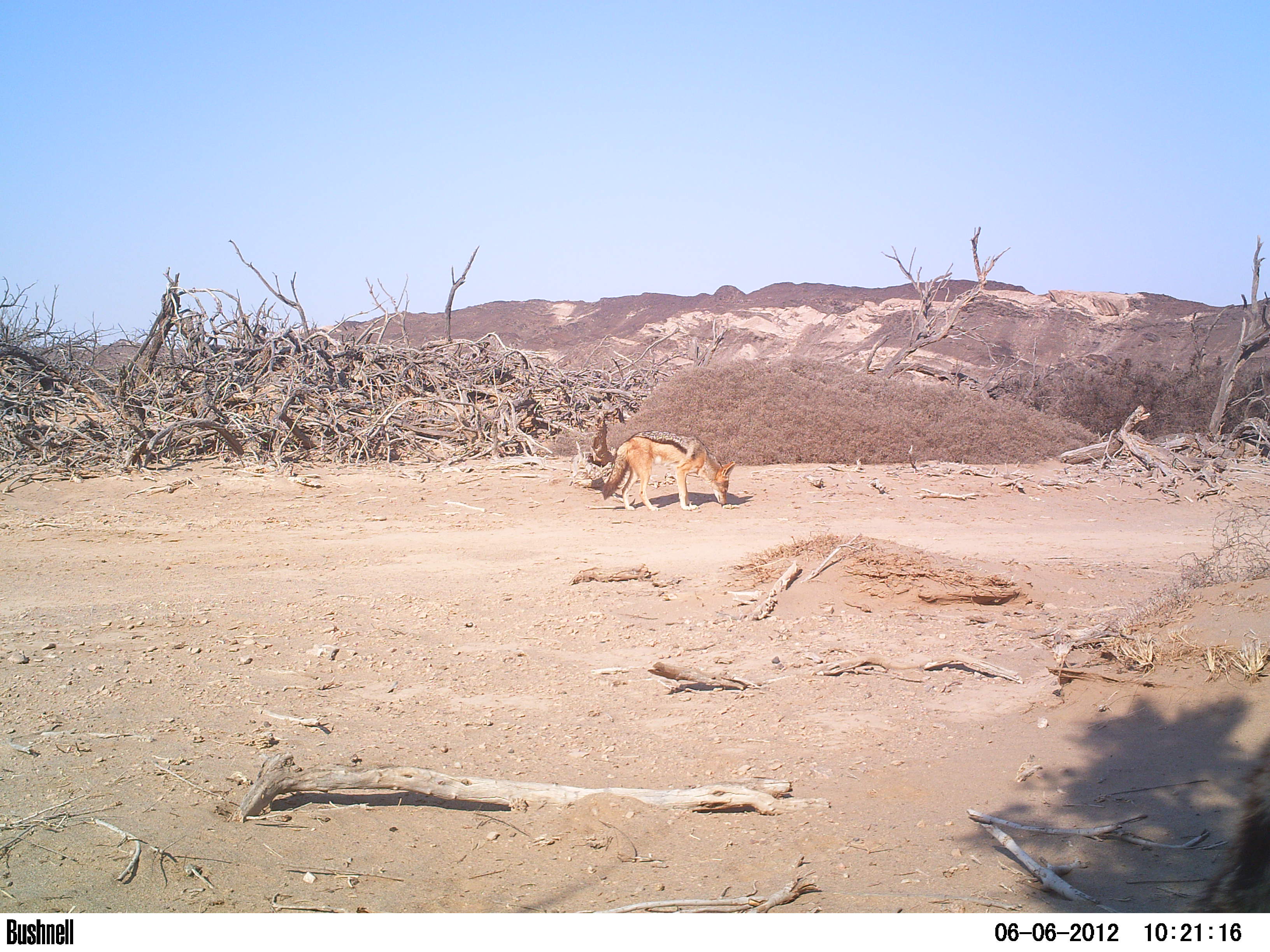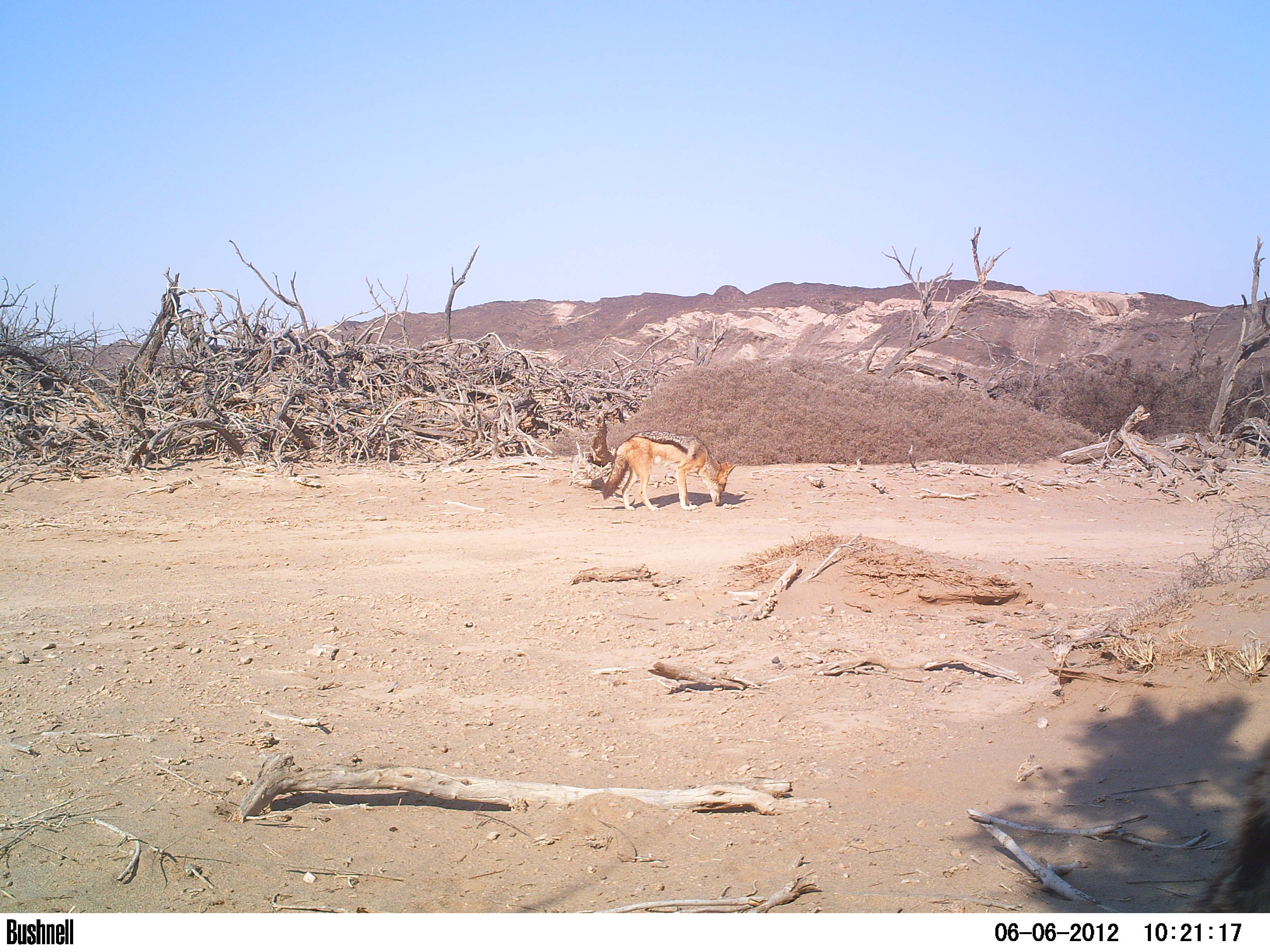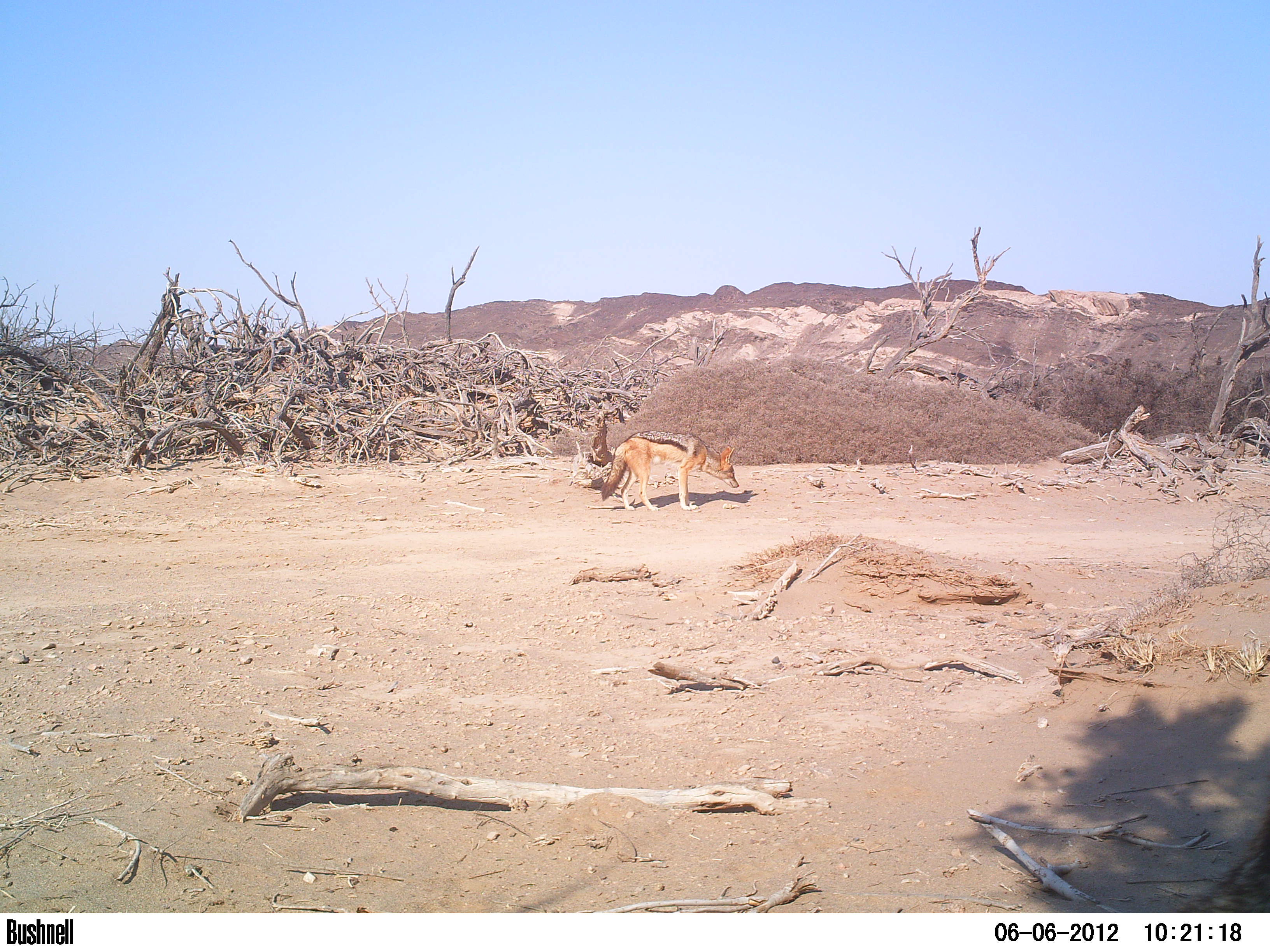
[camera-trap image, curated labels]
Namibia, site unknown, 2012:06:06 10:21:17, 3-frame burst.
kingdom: Animalia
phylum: Chordata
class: Mammalia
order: Carnivora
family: Canidae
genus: Lupulella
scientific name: Lupulella mesomelas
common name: black-backed jackal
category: canis mesomelas